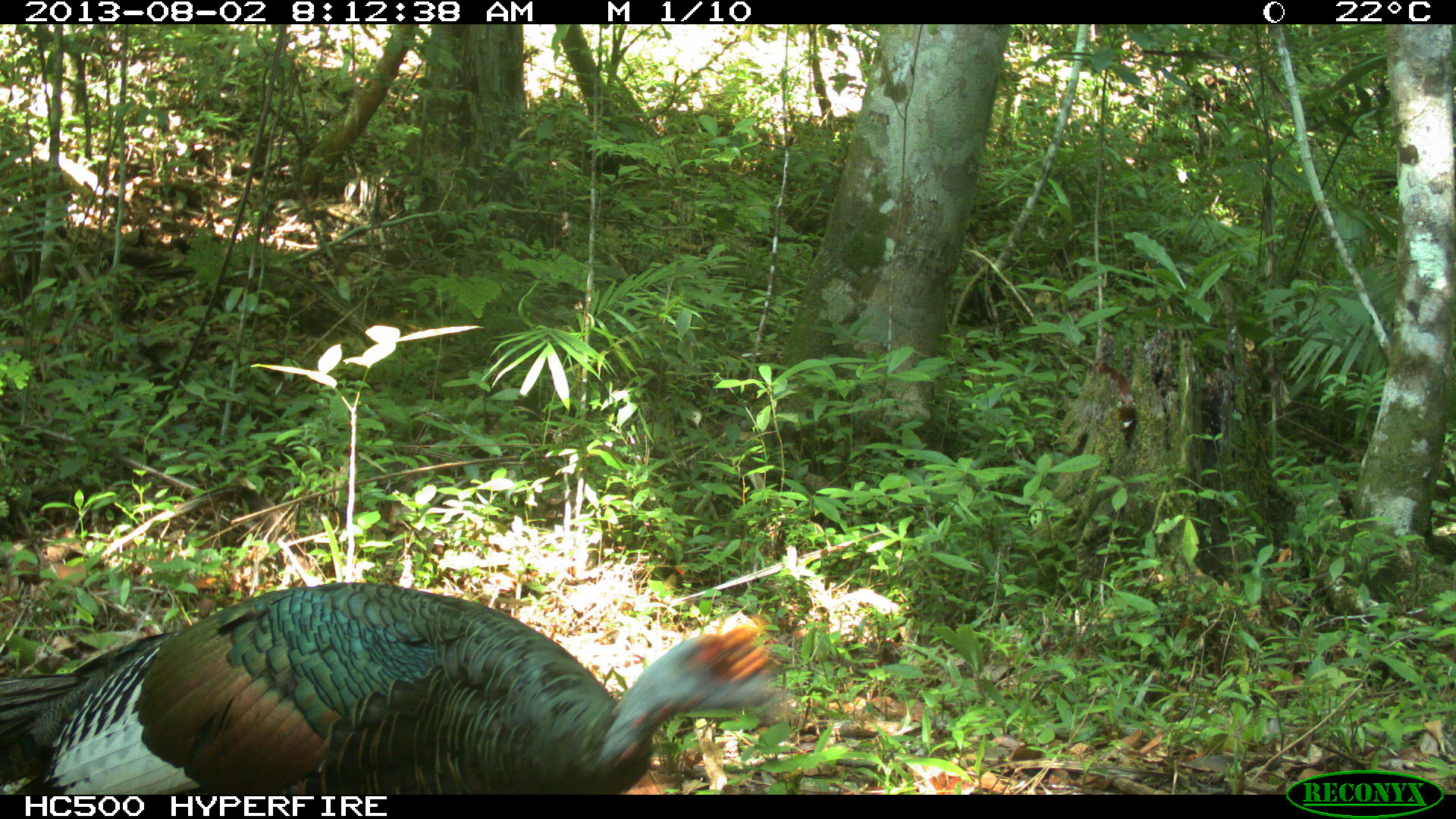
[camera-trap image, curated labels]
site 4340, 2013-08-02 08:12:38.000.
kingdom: Animalia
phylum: Chordata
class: Aves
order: Galliformes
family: Phasianidae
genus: Meleagris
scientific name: Meleagris ocellata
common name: ocellated turkey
Meleagris ocellata (ocellated turkey), count 1, sex male.